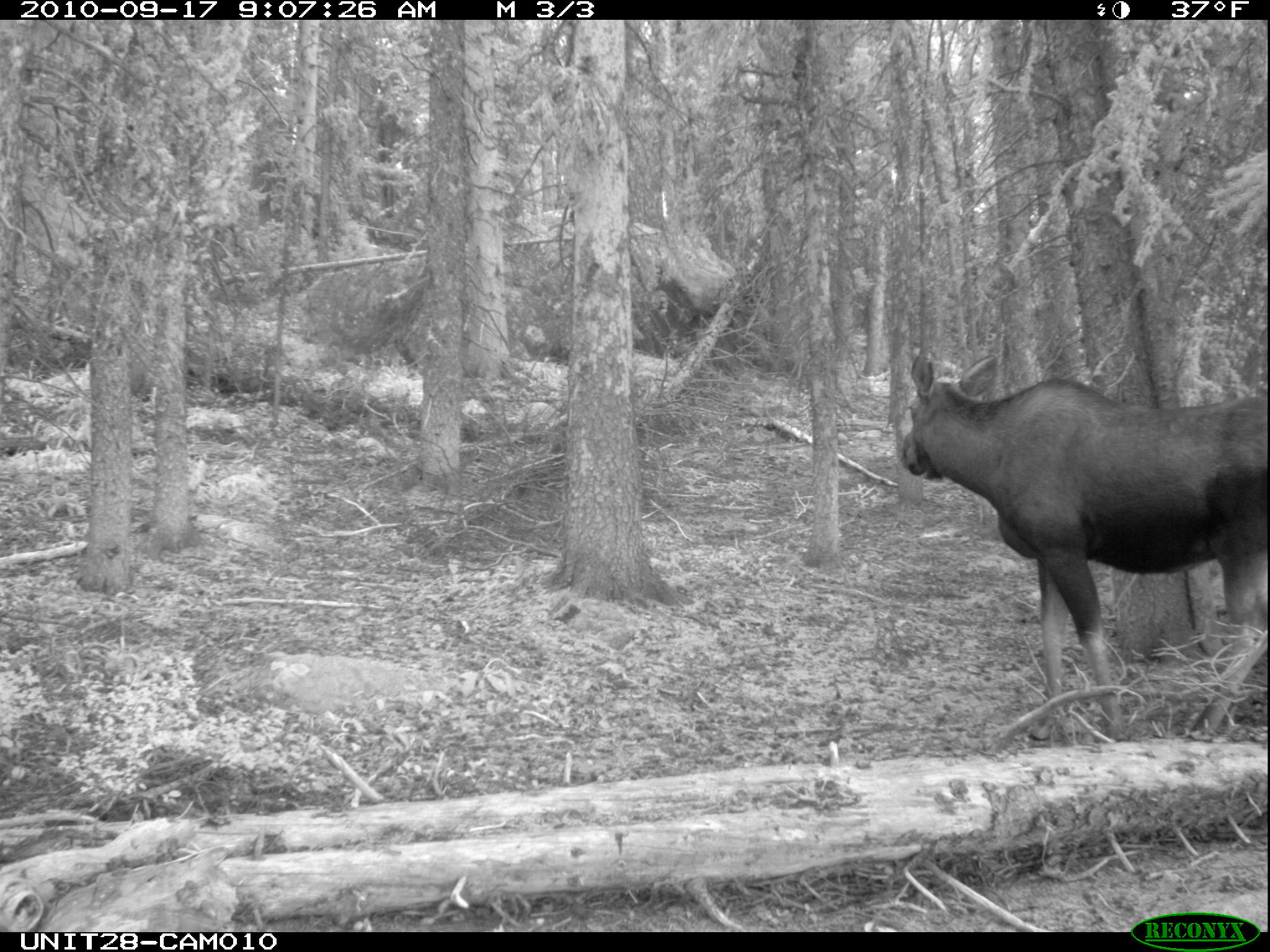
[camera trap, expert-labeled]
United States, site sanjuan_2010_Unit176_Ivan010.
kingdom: Animalia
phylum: Chordata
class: Mammalia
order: Artiodactyla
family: Cervidae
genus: Alces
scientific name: Alces alces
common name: moose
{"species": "Alces alces (moose)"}